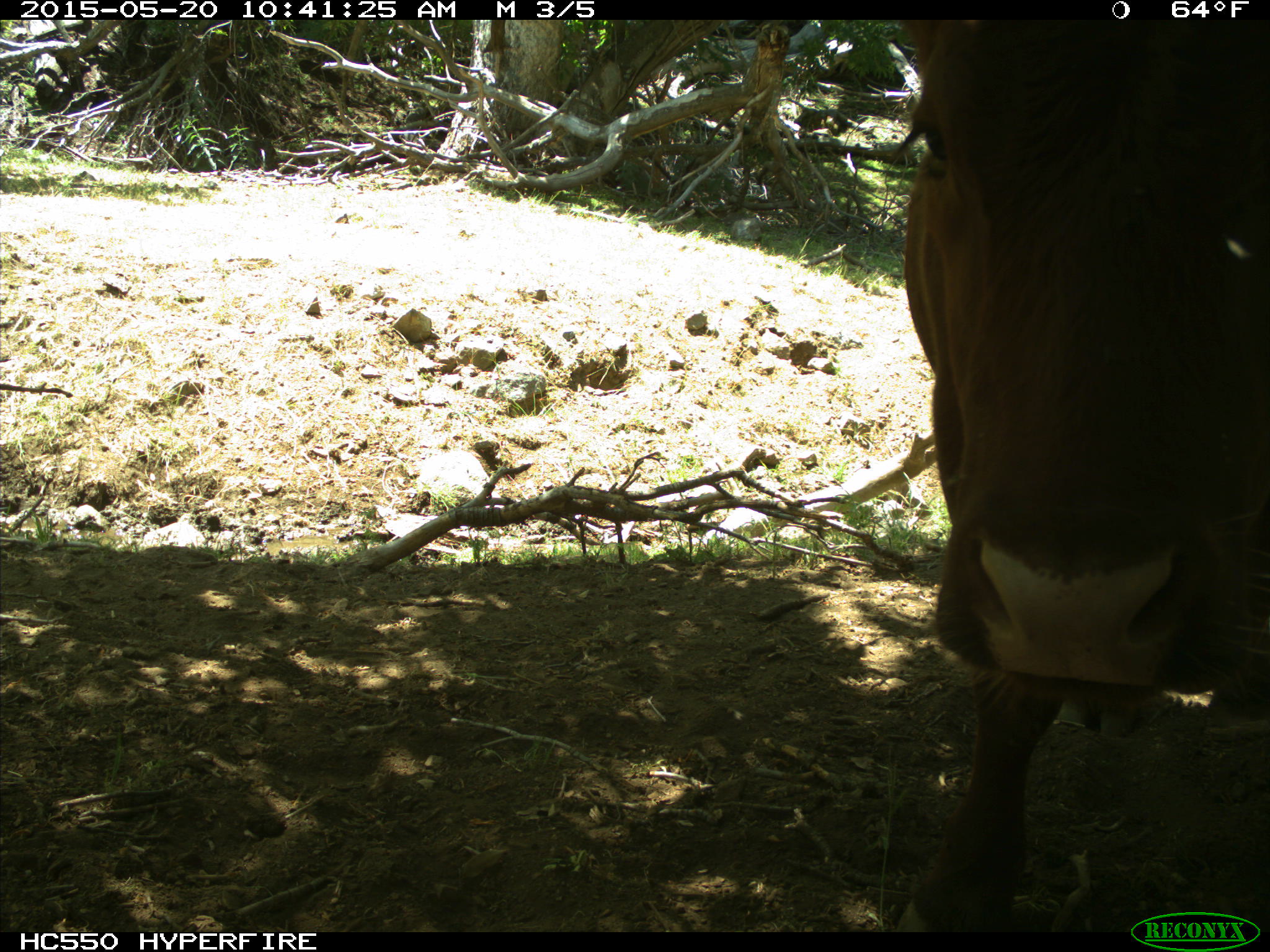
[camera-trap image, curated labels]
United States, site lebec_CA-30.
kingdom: Animalia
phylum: Chordata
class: Mammalia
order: Artiodactyla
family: Bovidae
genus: Bos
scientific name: Bos taurus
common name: domestic cow